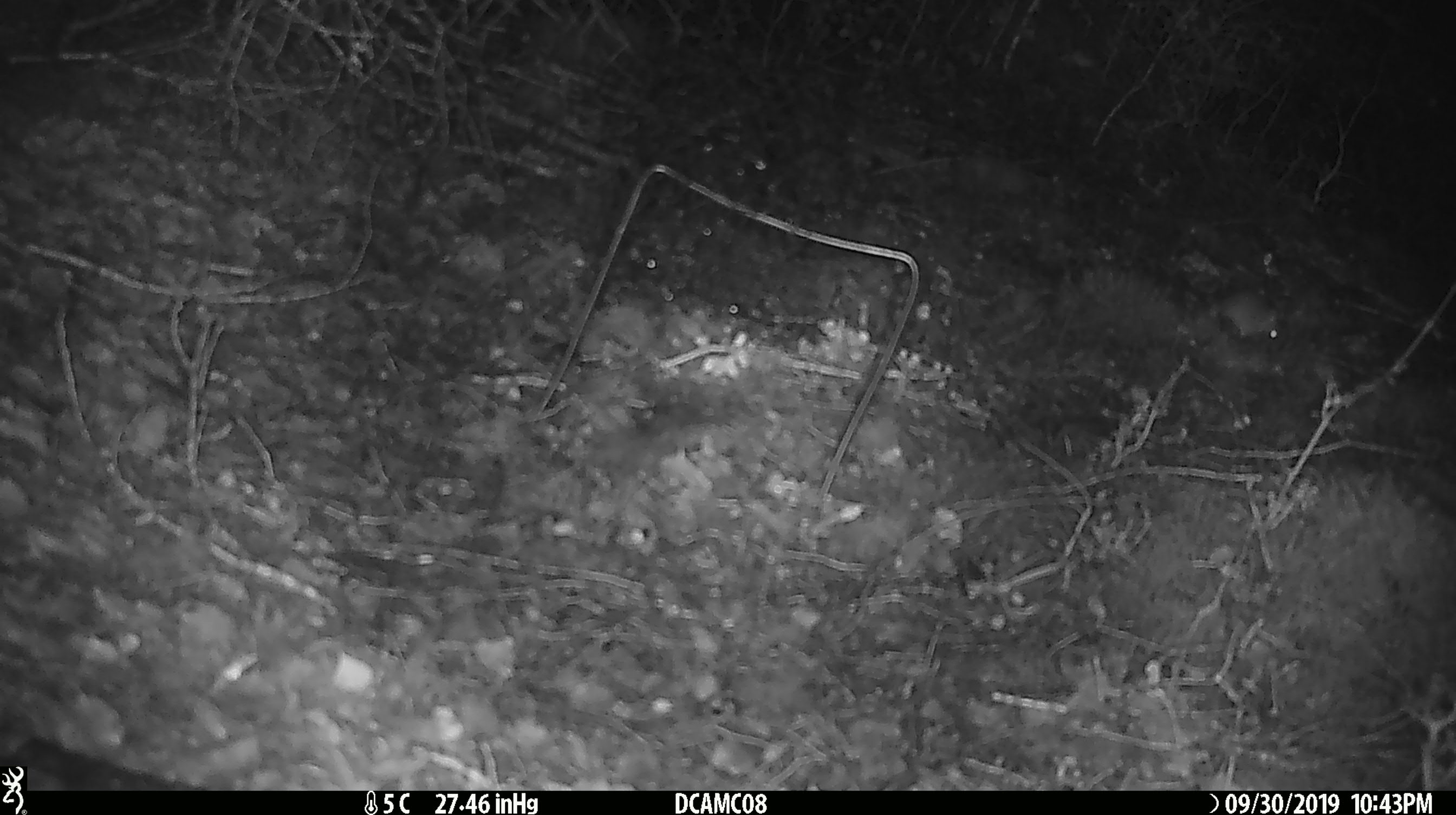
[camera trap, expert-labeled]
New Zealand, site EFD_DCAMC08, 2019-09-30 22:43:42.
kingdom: Animalia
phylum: Chordata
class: Mammalia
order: Rodentia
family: Muridae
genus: Mus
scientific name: Mus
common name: mouse